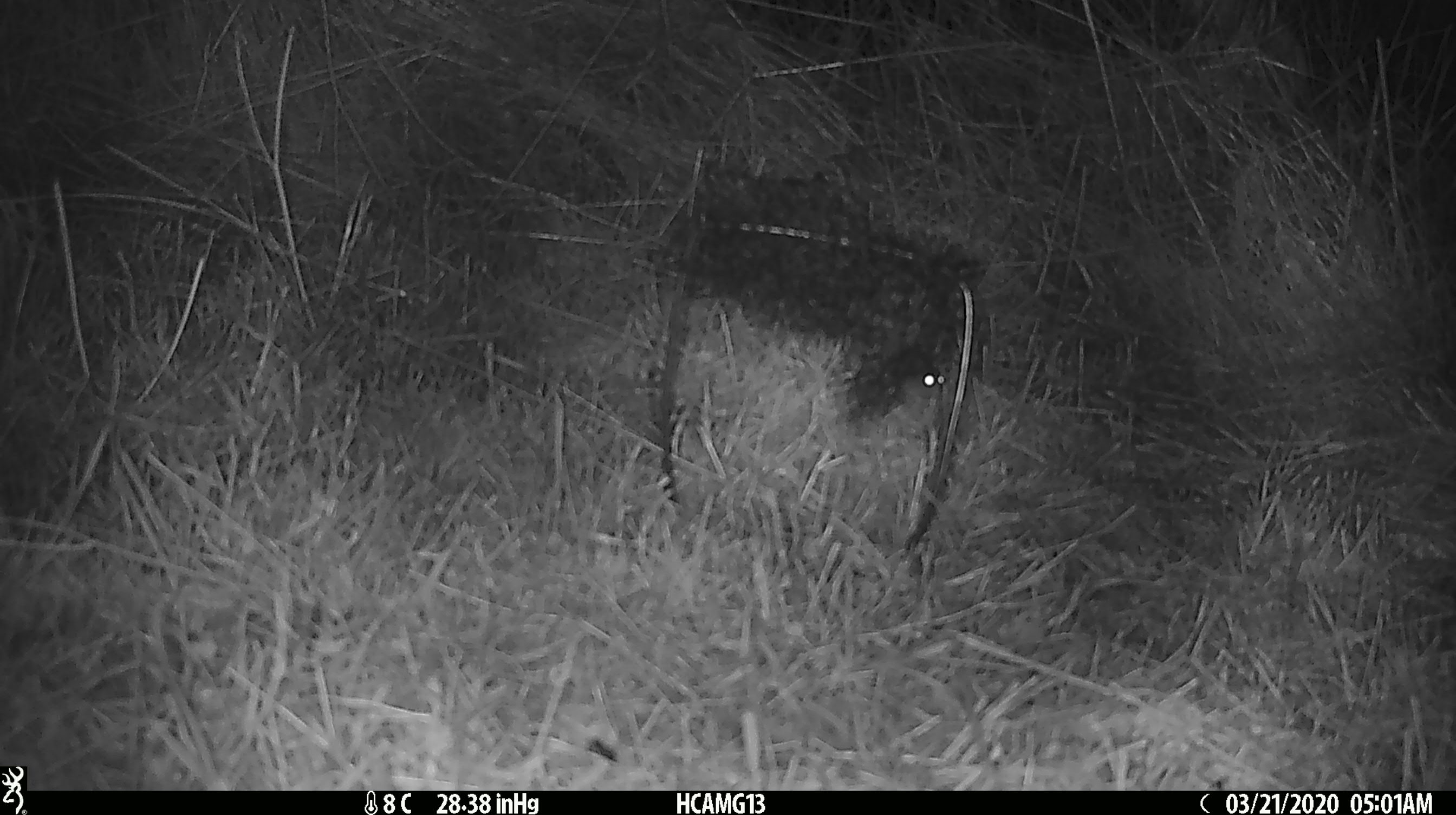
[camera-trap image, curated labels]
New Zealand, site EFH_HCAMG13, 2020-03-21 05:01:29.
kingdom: Animalia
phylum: Chordata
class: Mammalia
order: Rodentia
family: Muridae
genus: Mus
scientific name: Mus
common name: mouse